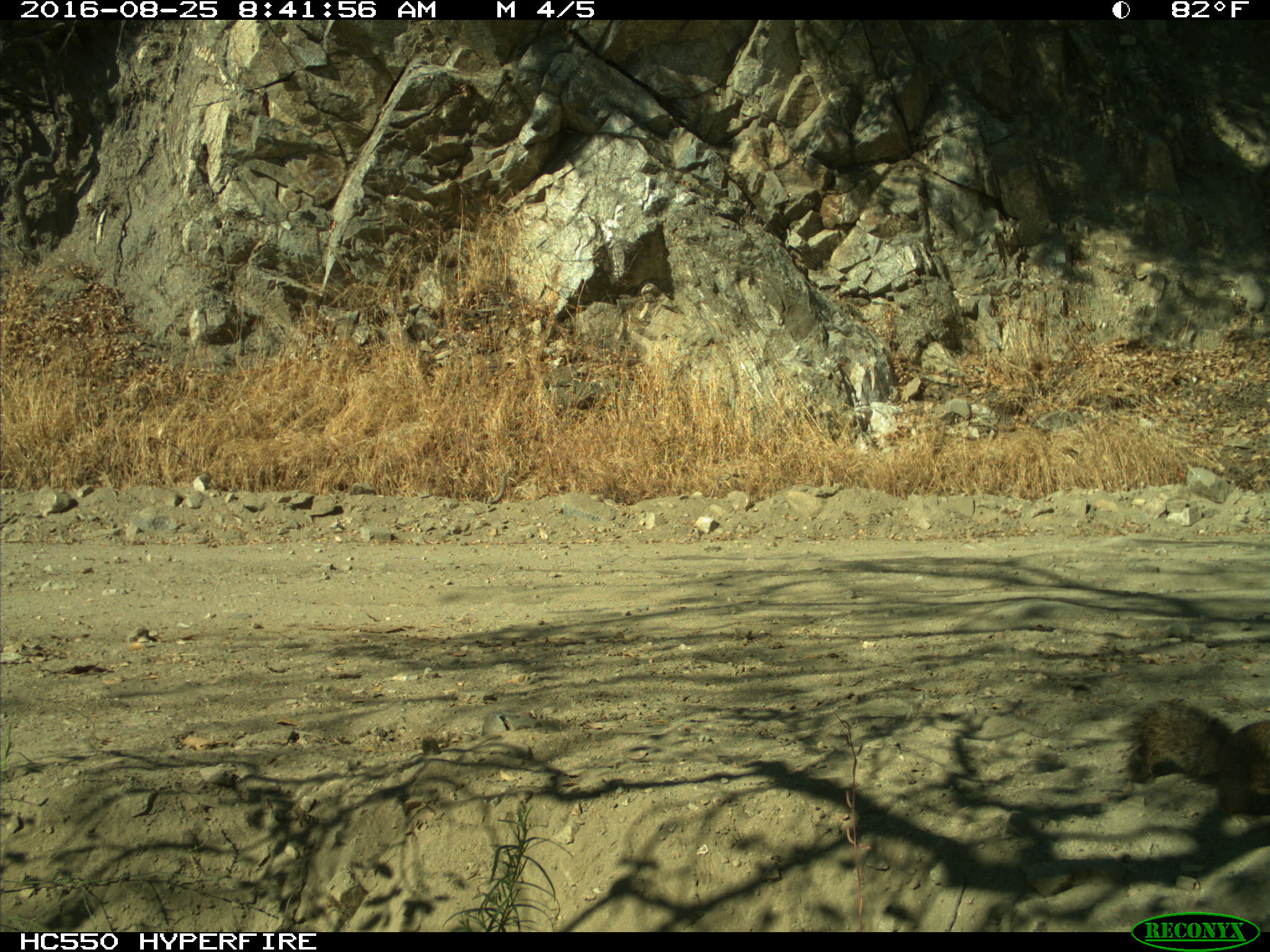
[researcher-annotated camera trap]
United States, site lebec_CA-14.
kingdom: Animalia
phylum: Chordata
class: Mammalia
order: Rodentia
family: Sciuridae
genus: Otospermophilus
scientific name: Otospermophilus beecheyi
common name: california ground squirrel